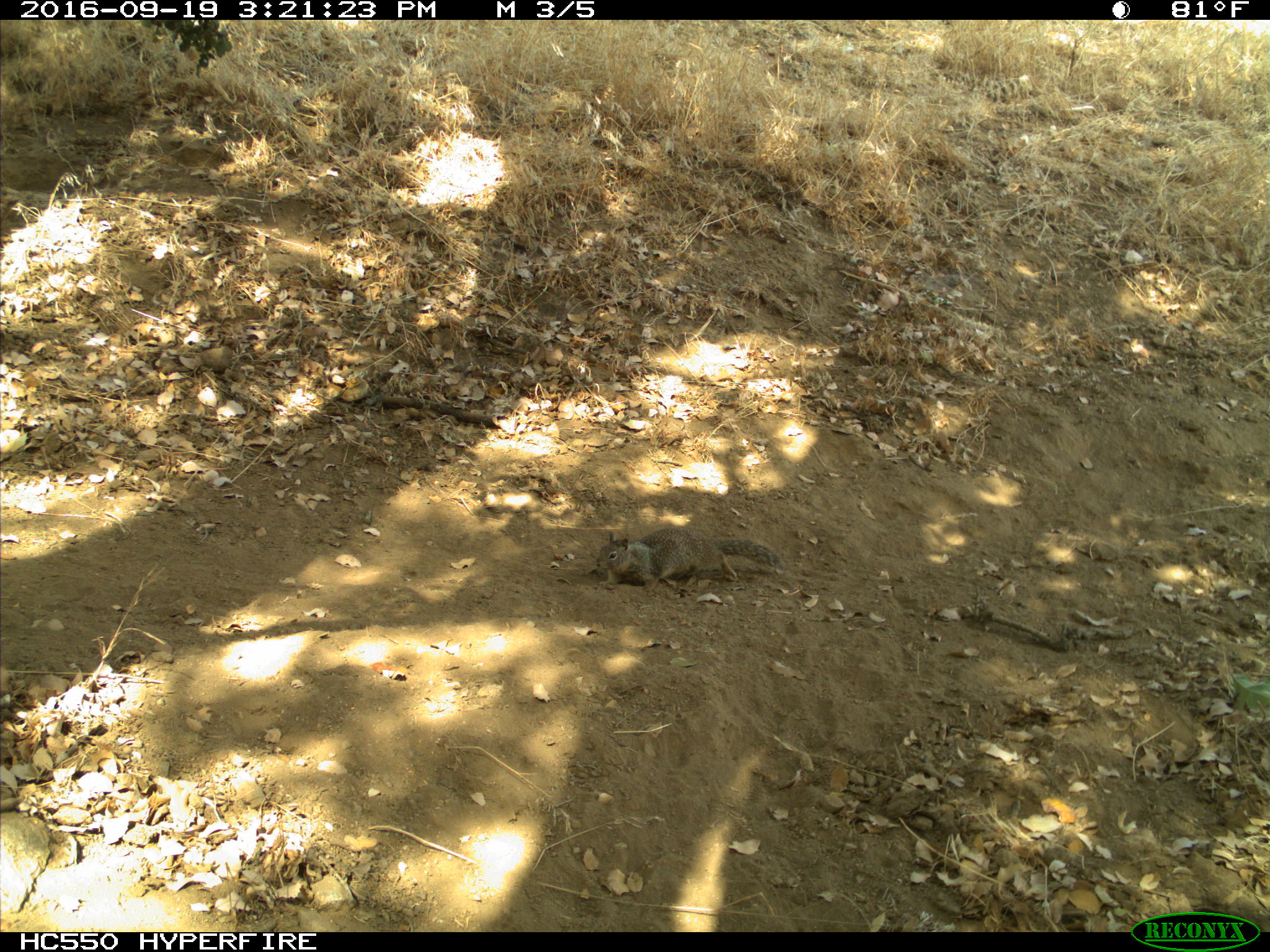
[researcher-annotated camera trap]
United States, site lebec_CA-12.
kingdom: Animalia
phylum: Chordata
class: Mammalia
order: Rodentia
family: Sciuridae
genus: Otospermophilus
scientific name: Otospermophilus beecheyi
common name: california ground squirrel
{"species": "Otospermophilus beecheyi (california ground squirrel)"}